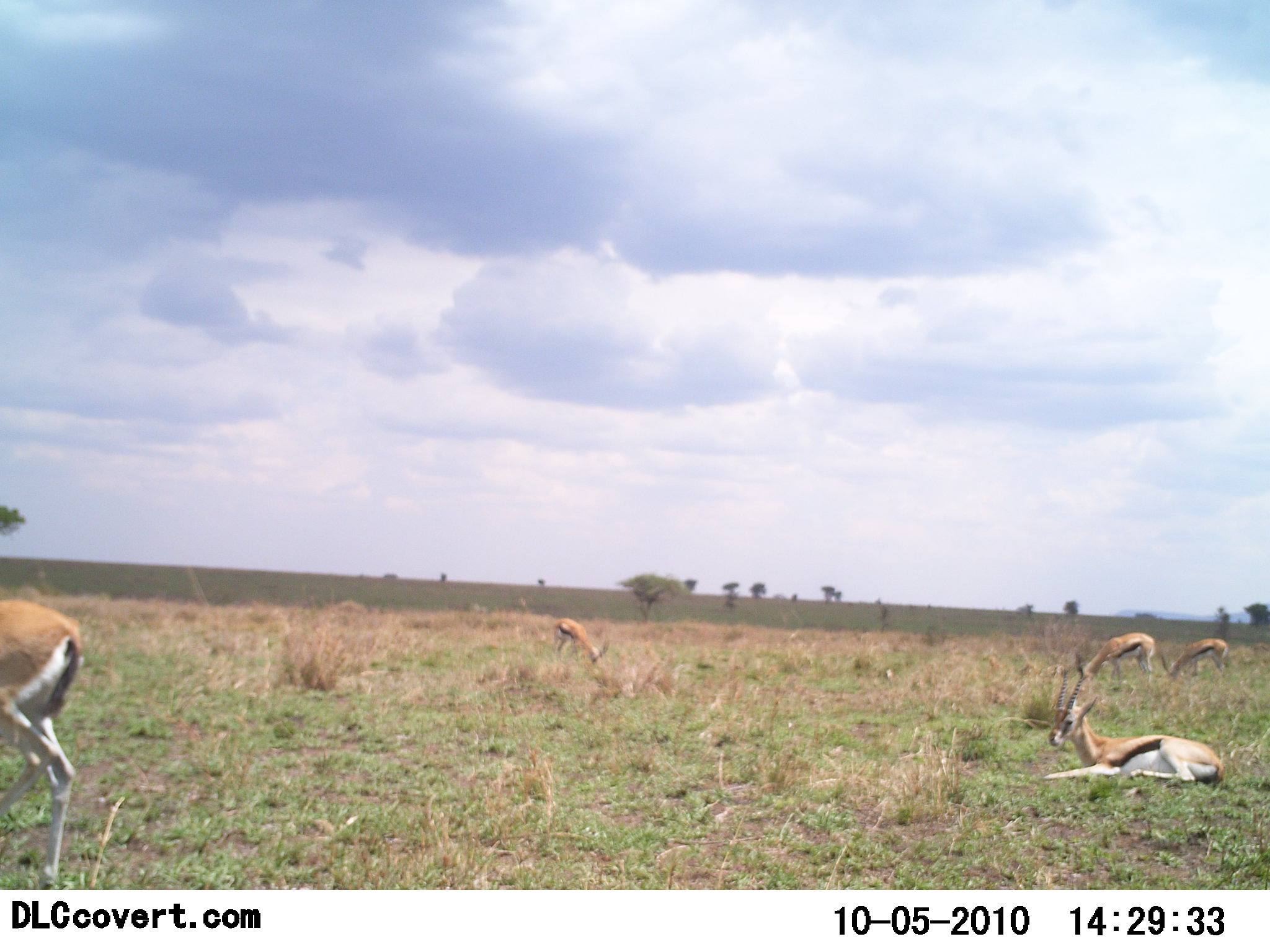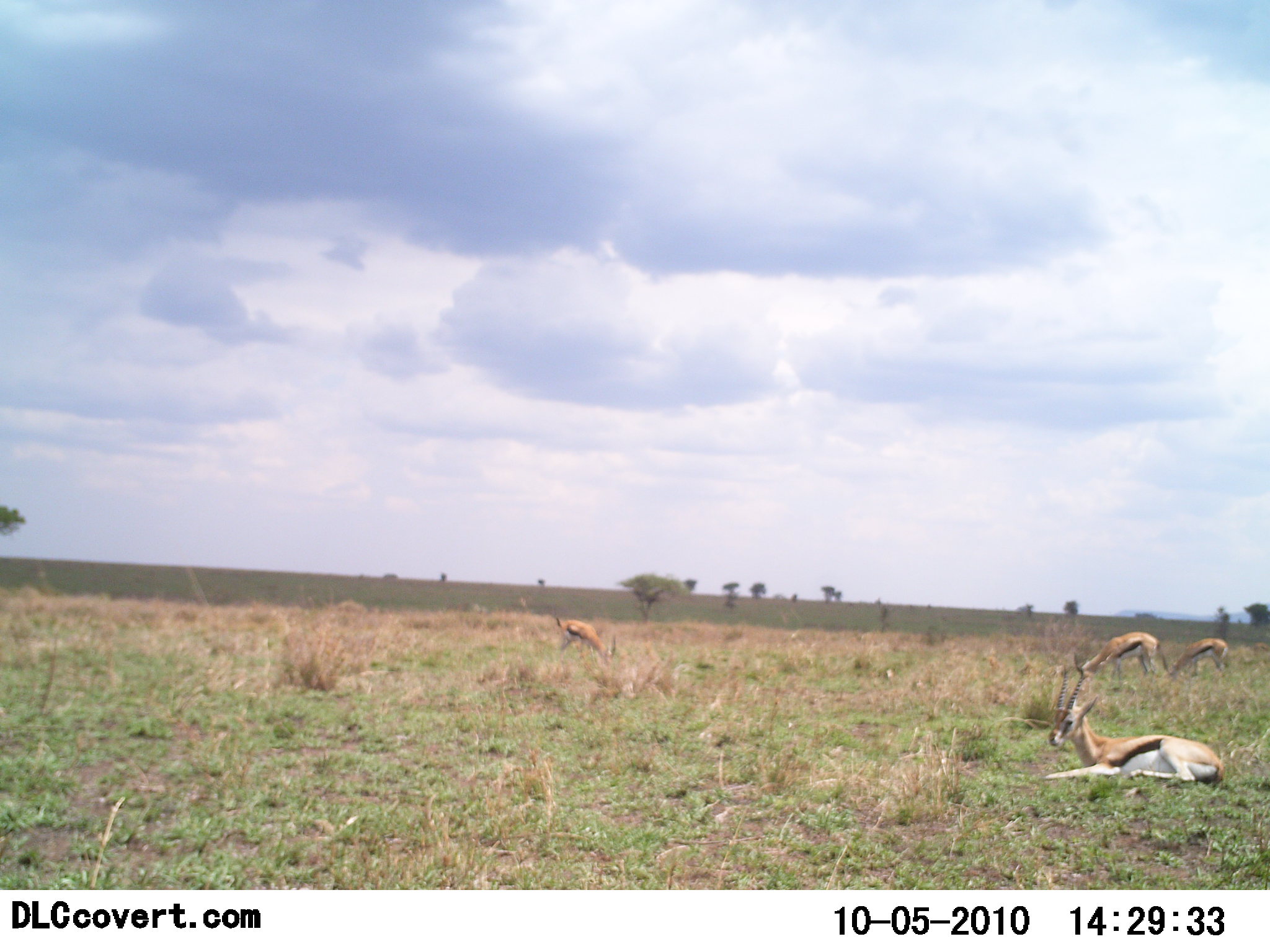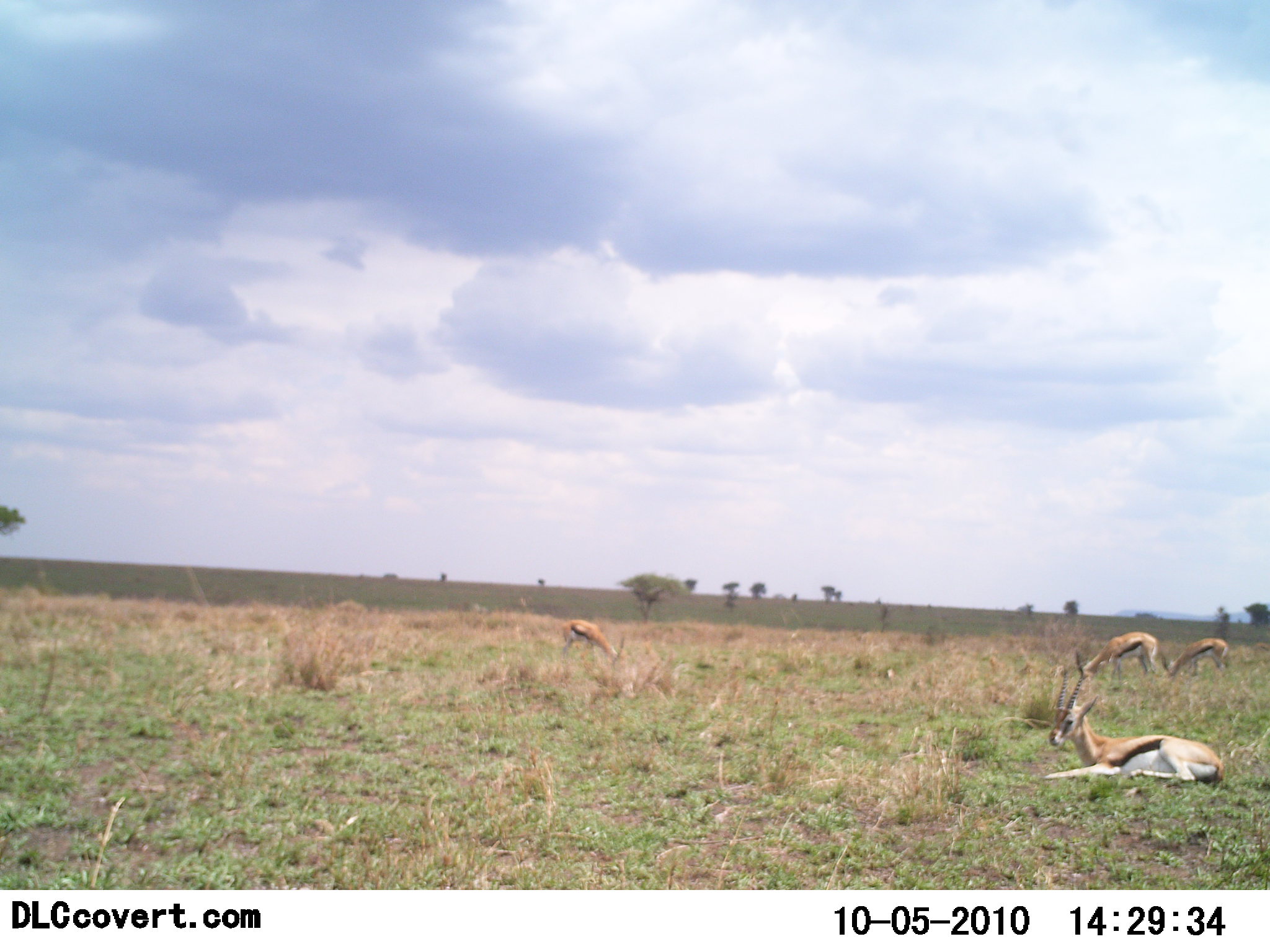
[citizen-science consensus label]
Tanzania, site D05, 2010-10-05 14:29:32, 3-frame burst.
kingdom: Animalia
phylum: Chordata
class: Mammalia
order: Artiodactyla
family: Bovidae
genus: Eudorcas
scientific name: Eudorcas thomsonii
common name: thomson's gazelle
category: gazellethomsons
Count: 5.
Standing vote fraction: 29%.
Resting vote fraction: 93%.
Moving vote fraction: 57%.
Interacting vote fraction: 0%.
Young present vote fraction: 0%.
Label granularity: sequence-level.